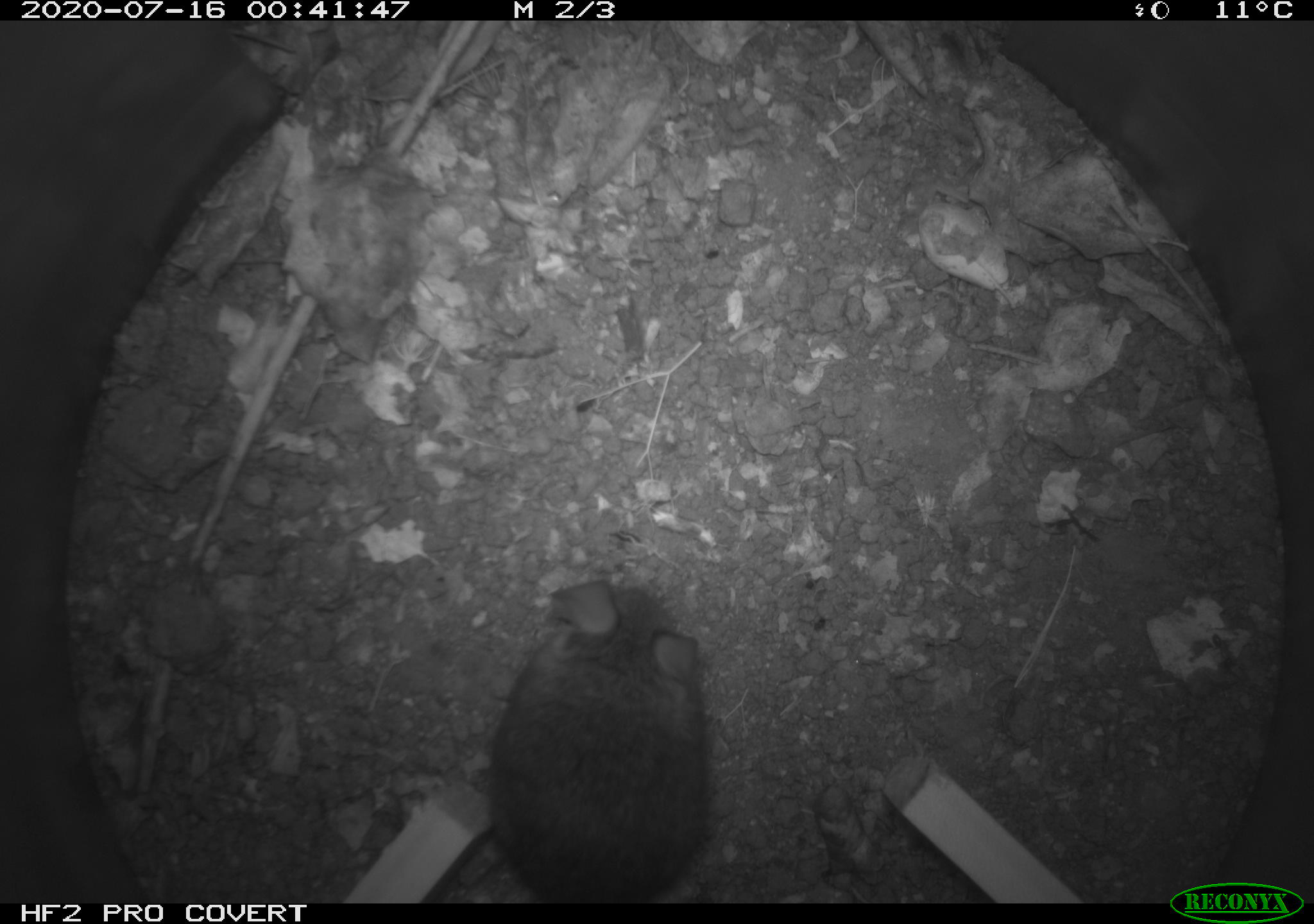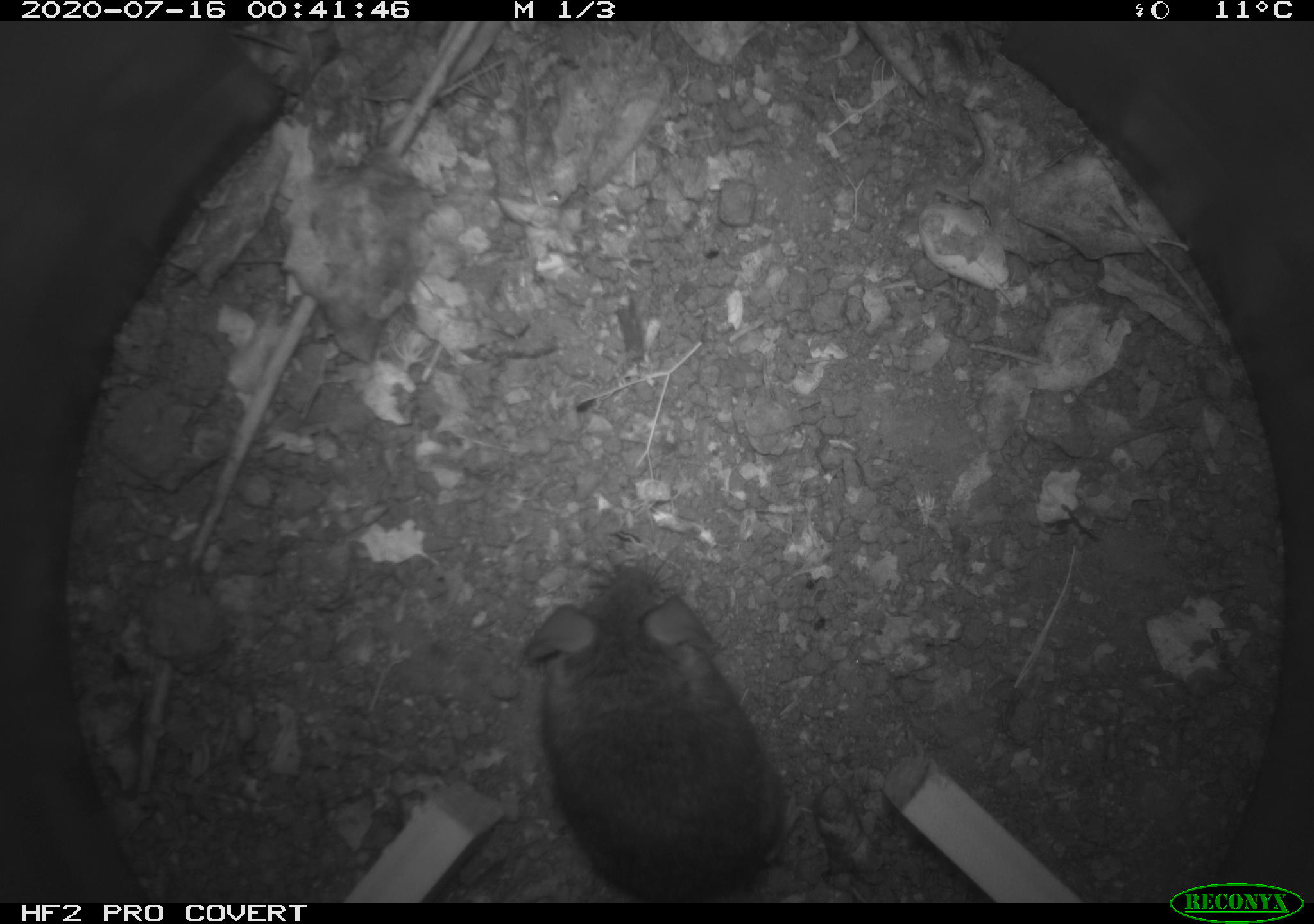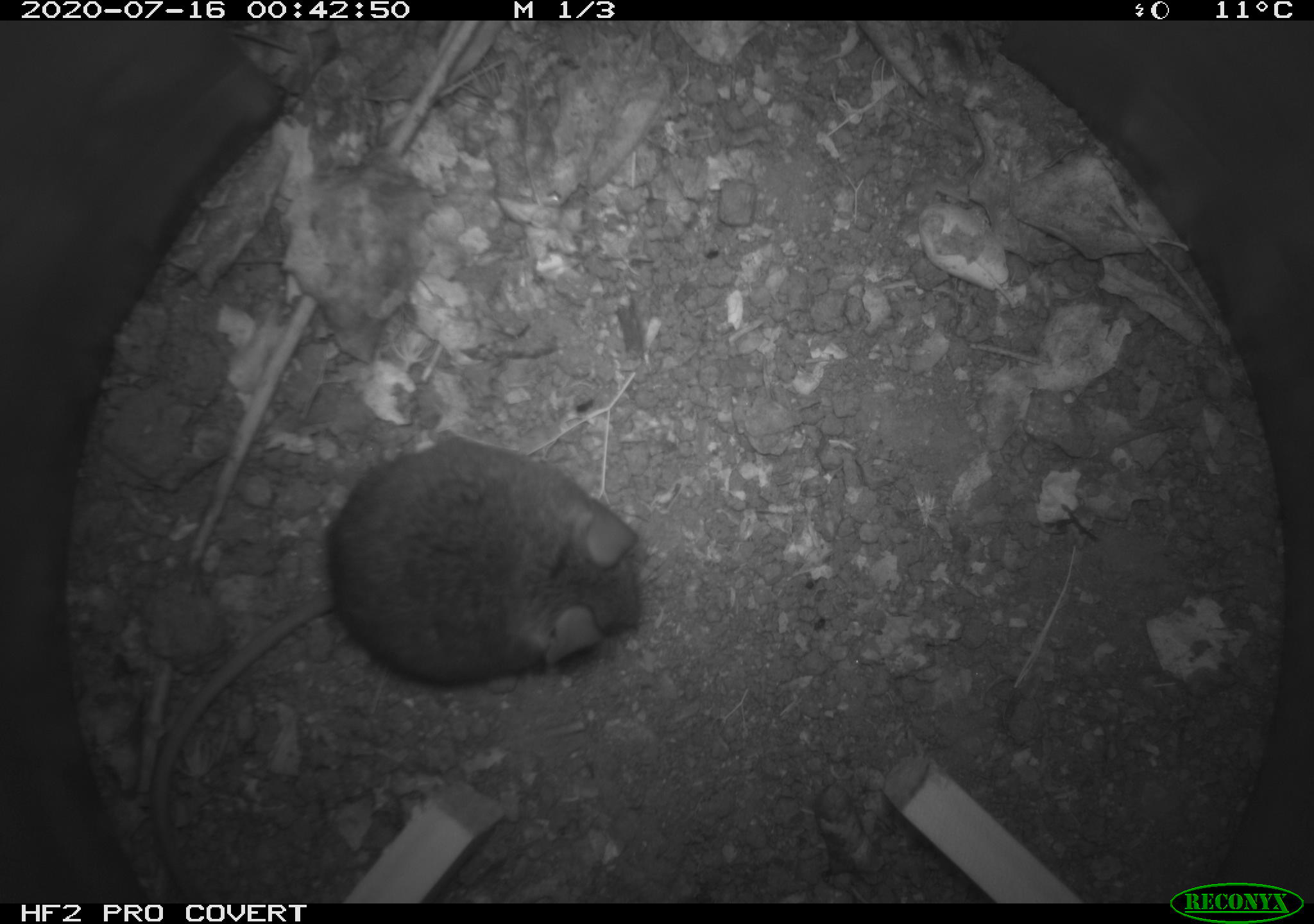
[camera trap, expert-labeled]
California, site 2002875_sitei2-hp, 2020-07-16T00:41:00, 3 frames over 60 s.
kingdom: Animalia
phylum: Chordata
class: Mammalia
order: Rodentia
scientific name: Rodentia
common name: rodent